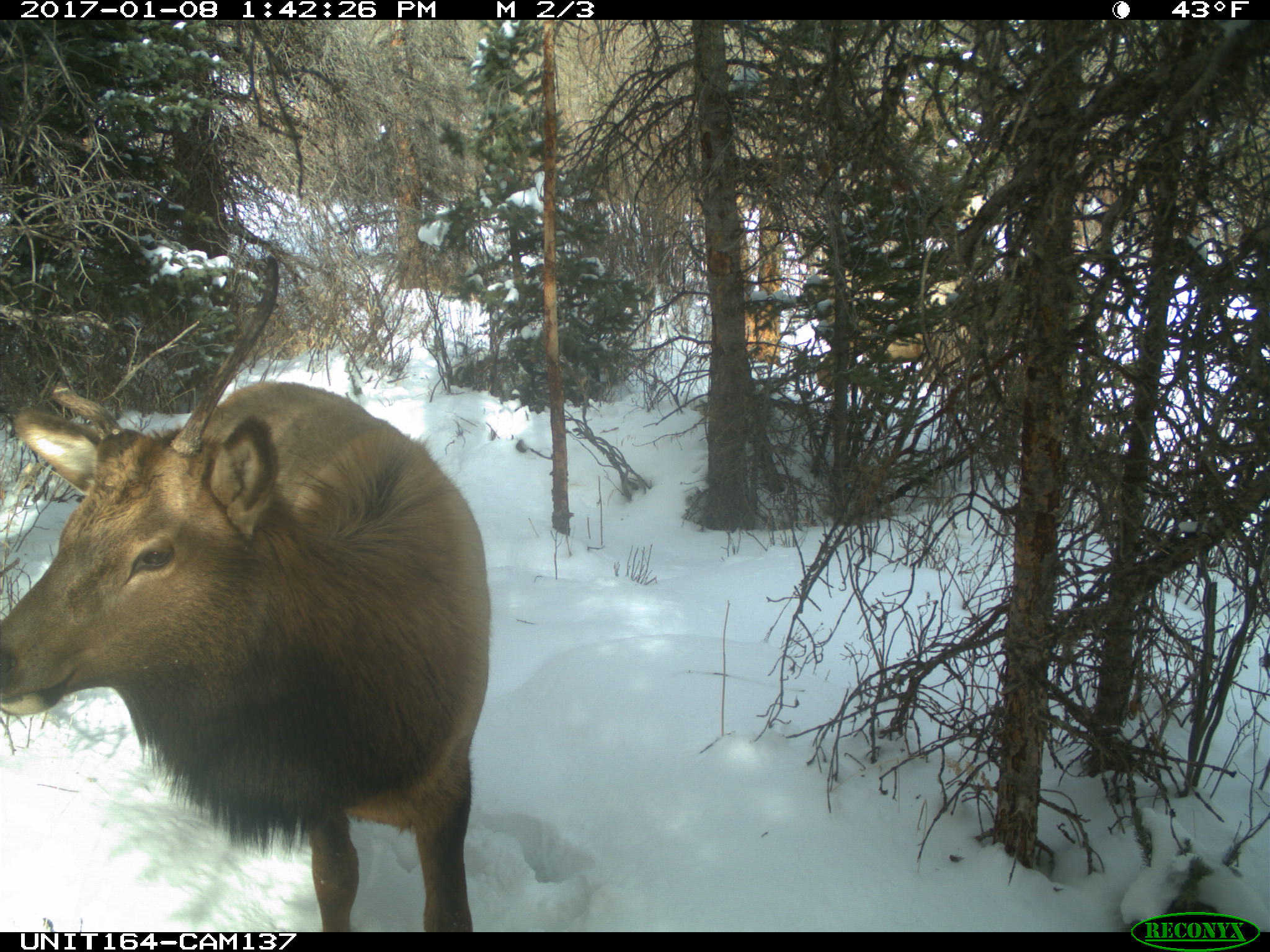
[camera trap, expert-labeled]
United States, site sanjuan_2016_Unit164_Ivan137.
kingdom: Animalia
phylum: Chordata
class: Mammalia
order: Artiodactyla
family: Cervidae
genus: Cervus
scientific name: Cervus elaphus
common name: red deer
Cervus elaphus (red deer).